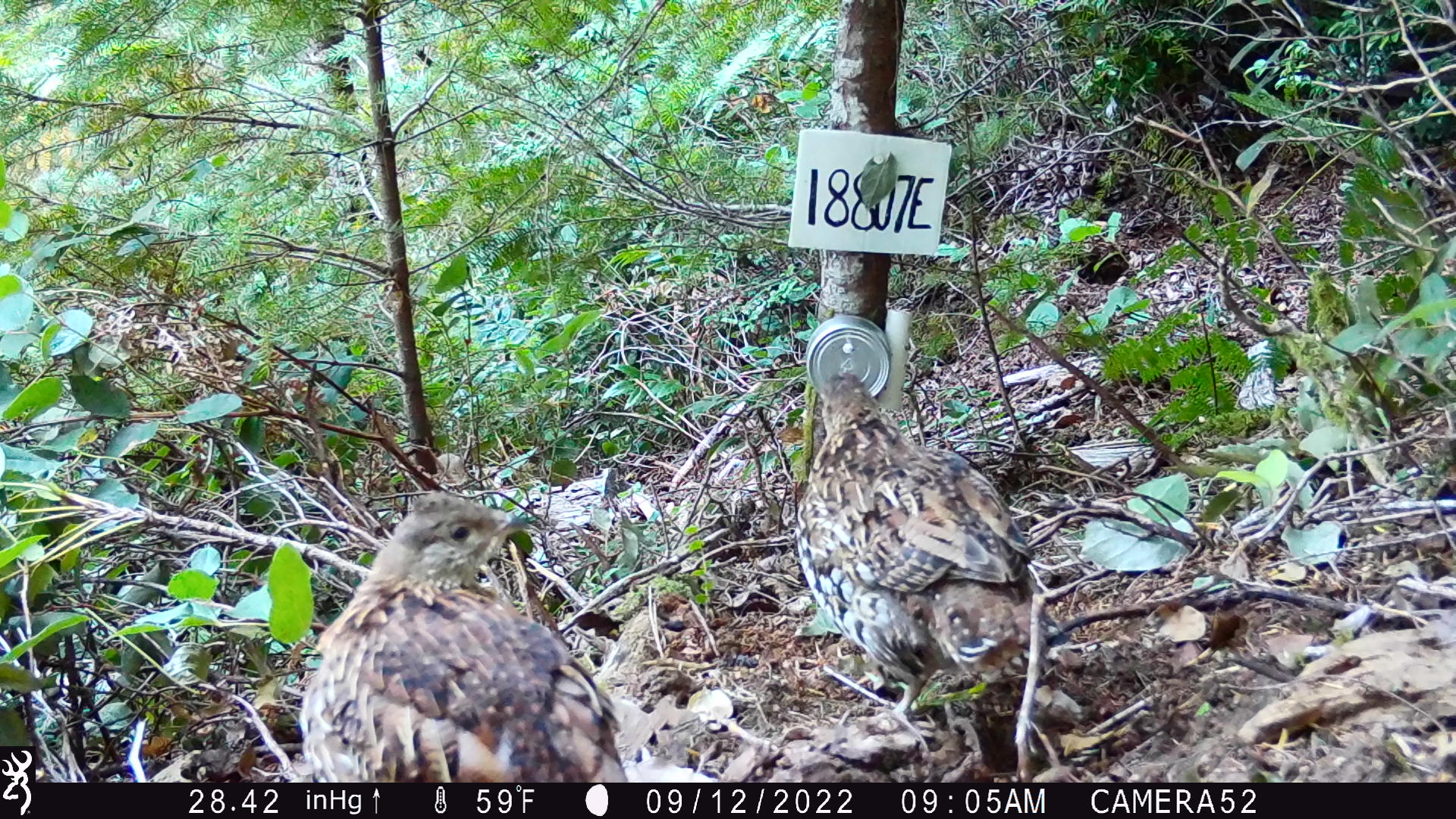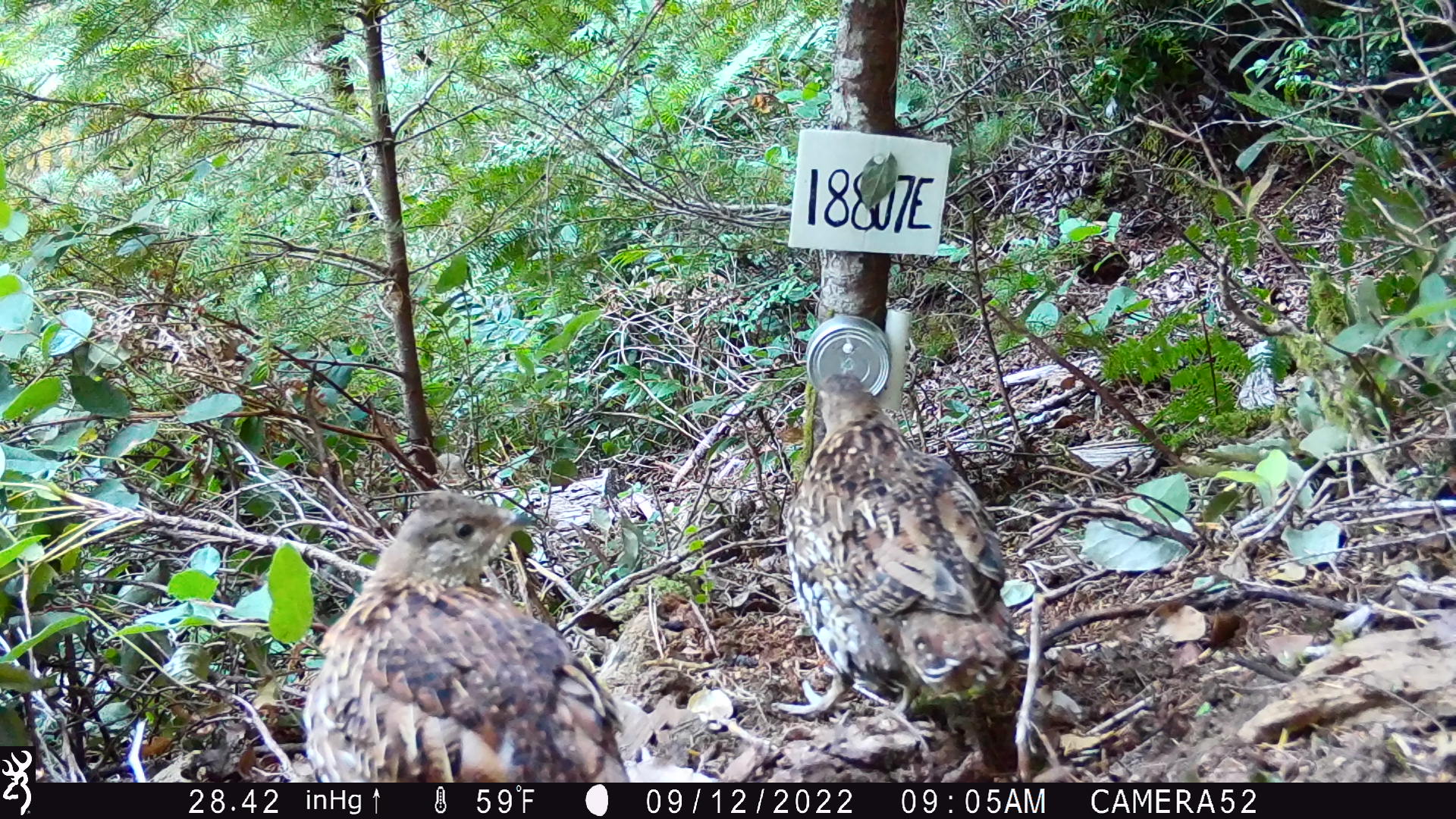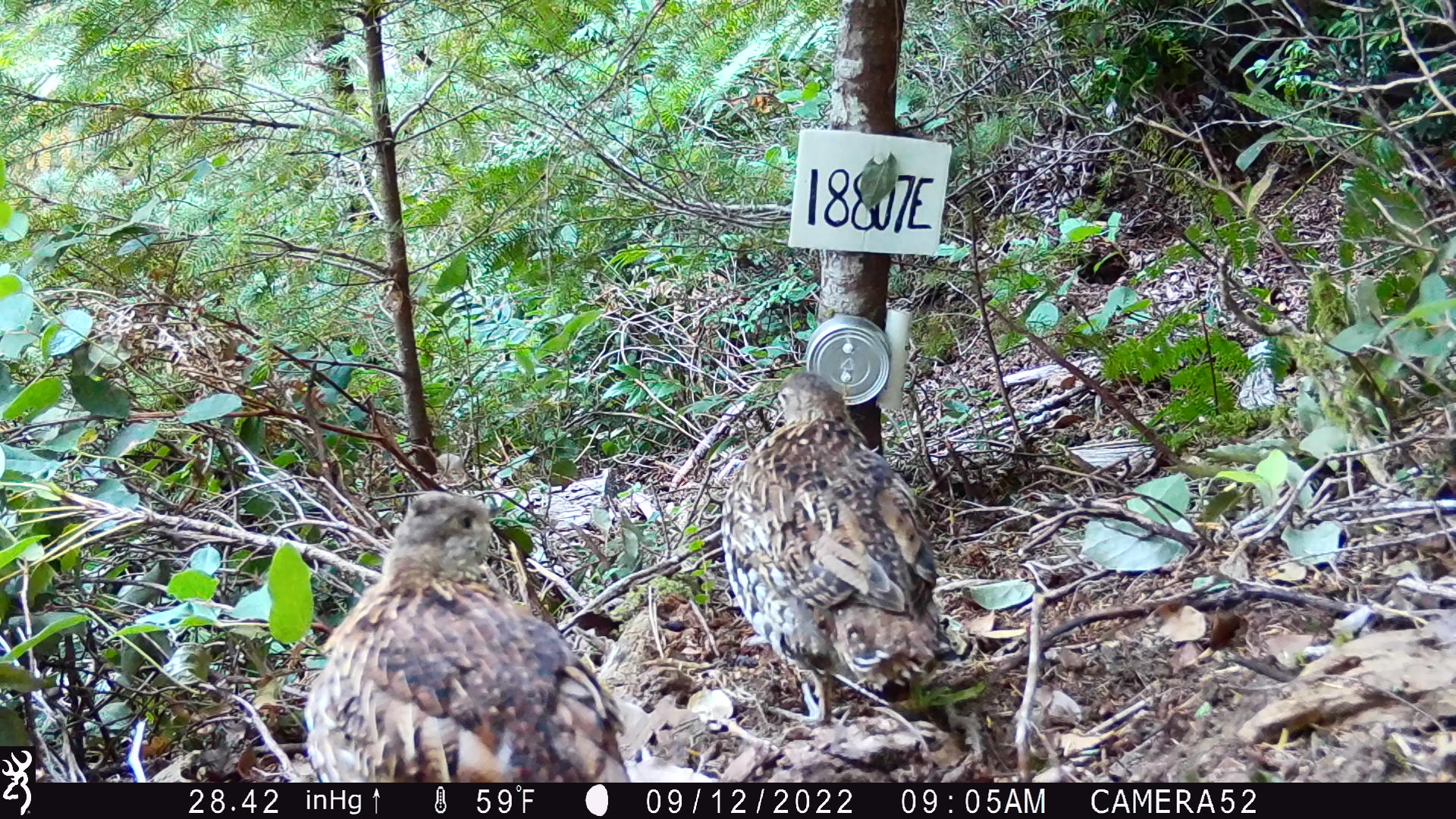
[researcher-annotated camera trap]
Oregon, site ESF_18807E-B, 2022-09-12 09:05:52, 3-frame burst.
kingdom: Animalia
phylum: Chordata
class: Aves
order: Galliformes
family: Phasianidae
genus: Bonasa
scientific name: Bonasa umbellus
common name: ruffed grouse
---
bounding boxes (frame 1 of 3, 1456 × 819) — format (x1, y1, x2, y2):
ruffed grouse: (787, 372, 1065, 743); (301, 486, 632, 780)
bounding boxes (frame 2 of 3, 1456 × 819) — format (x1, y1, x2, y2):
ruffed grouse: (297, 493, 638, 779); (777, 369, 1021, 726)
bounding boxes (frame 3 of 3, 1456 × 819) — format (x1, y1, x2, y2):
ruffed grouse: (300, 486, 637, 780); (716, 363, 956, 721)